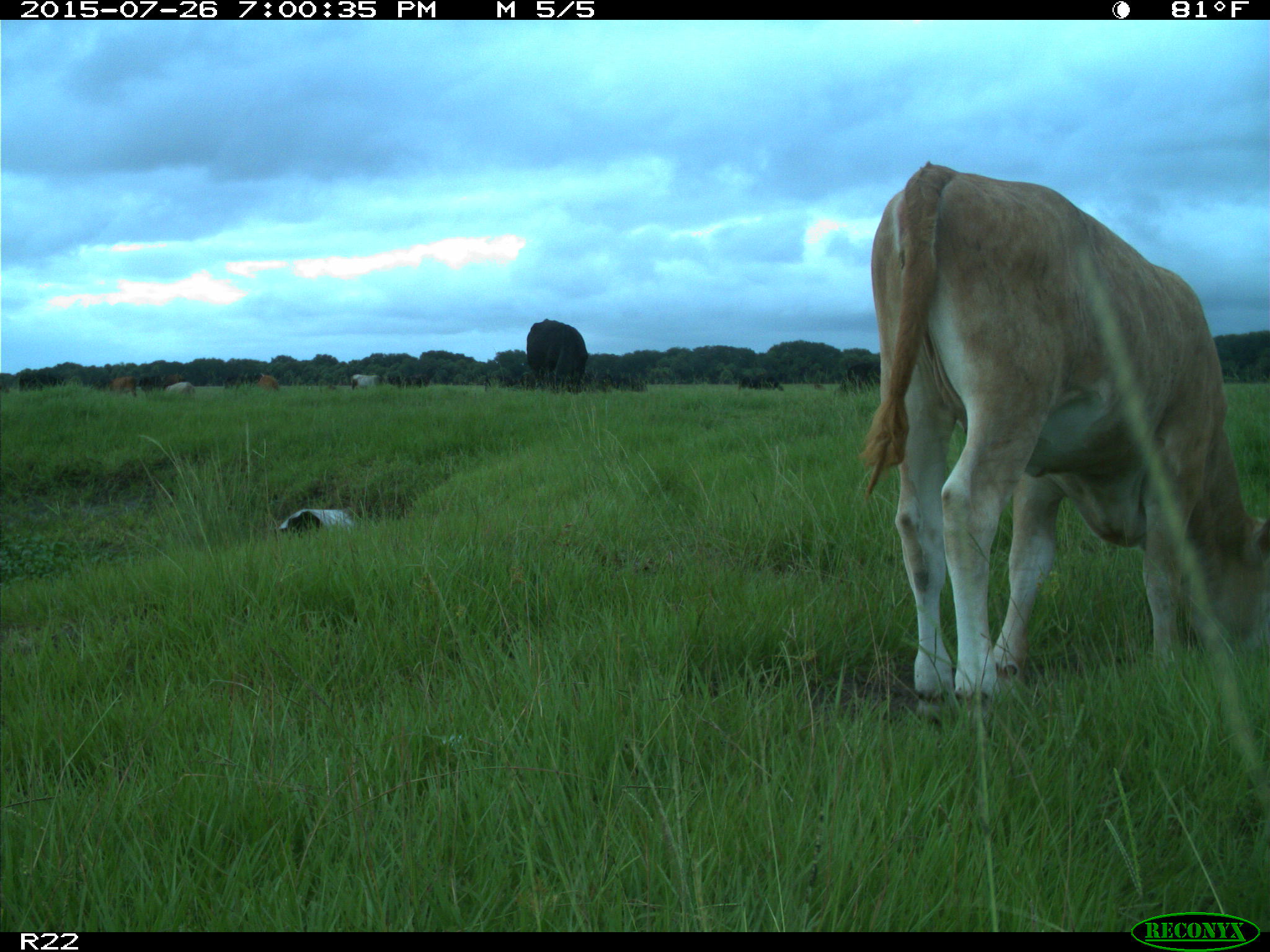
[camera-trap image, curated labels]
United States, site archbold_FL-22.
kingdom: Animalia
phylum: Chordata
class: Mammalia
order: Artiodactyla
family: Bovidae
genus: Bos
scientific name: Bos taurus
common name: domestic cow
Bos taurus (domestic cow).